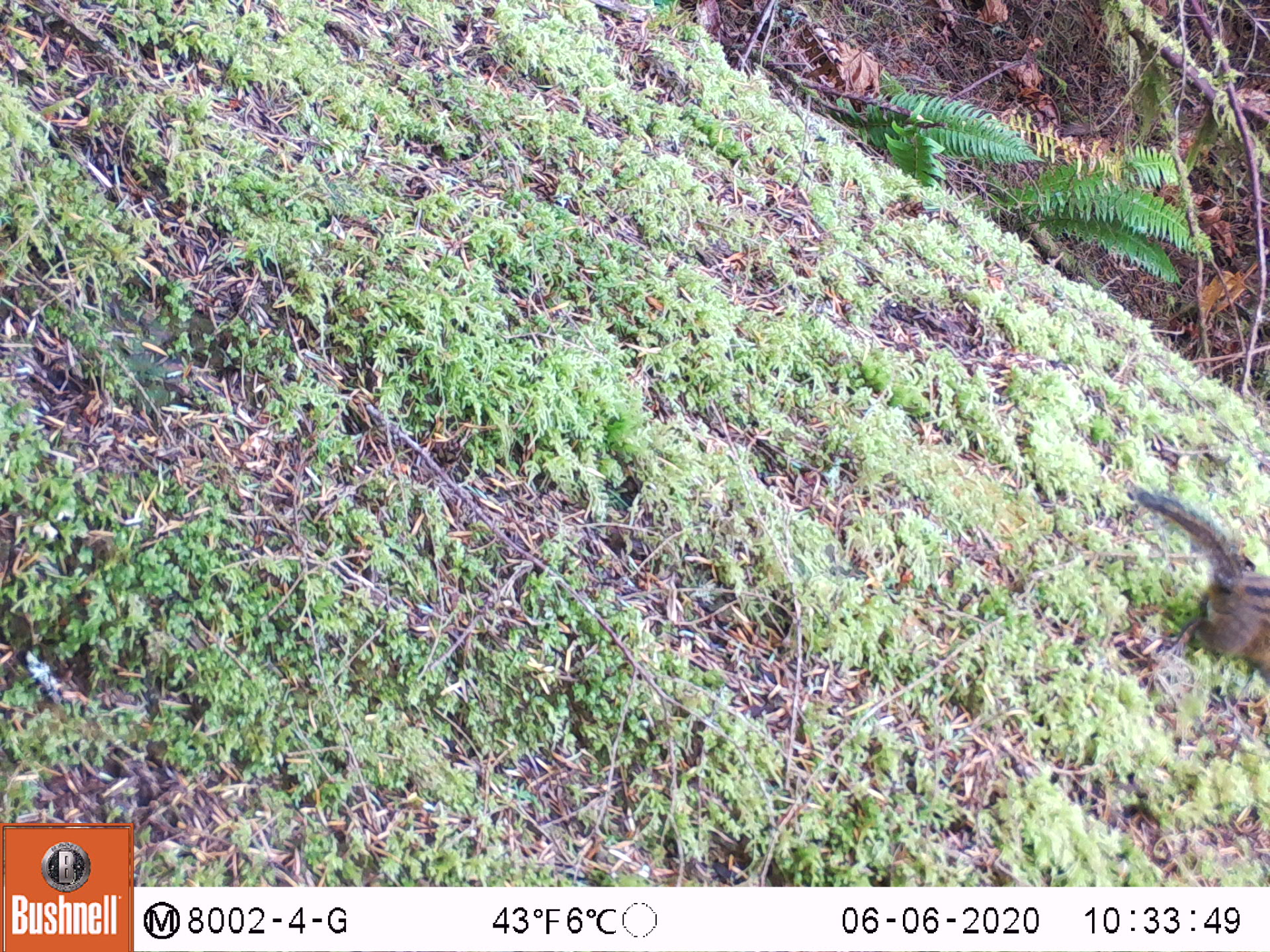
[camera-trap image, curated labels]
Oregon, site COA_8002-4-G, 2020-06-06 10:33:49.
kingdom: Animalia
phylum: Chordata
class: Mammalia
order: Rodentia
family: Sciuridae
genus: Neotamias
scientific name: Neotamias townsendii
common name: townsend's chipmunk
Townsend's chipmunk (Neotamias townsendii).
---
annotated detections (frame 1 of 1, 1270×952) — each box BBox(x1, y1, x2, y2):
townsend's chipmunk: BBox(1121, 479, 1259, 675)